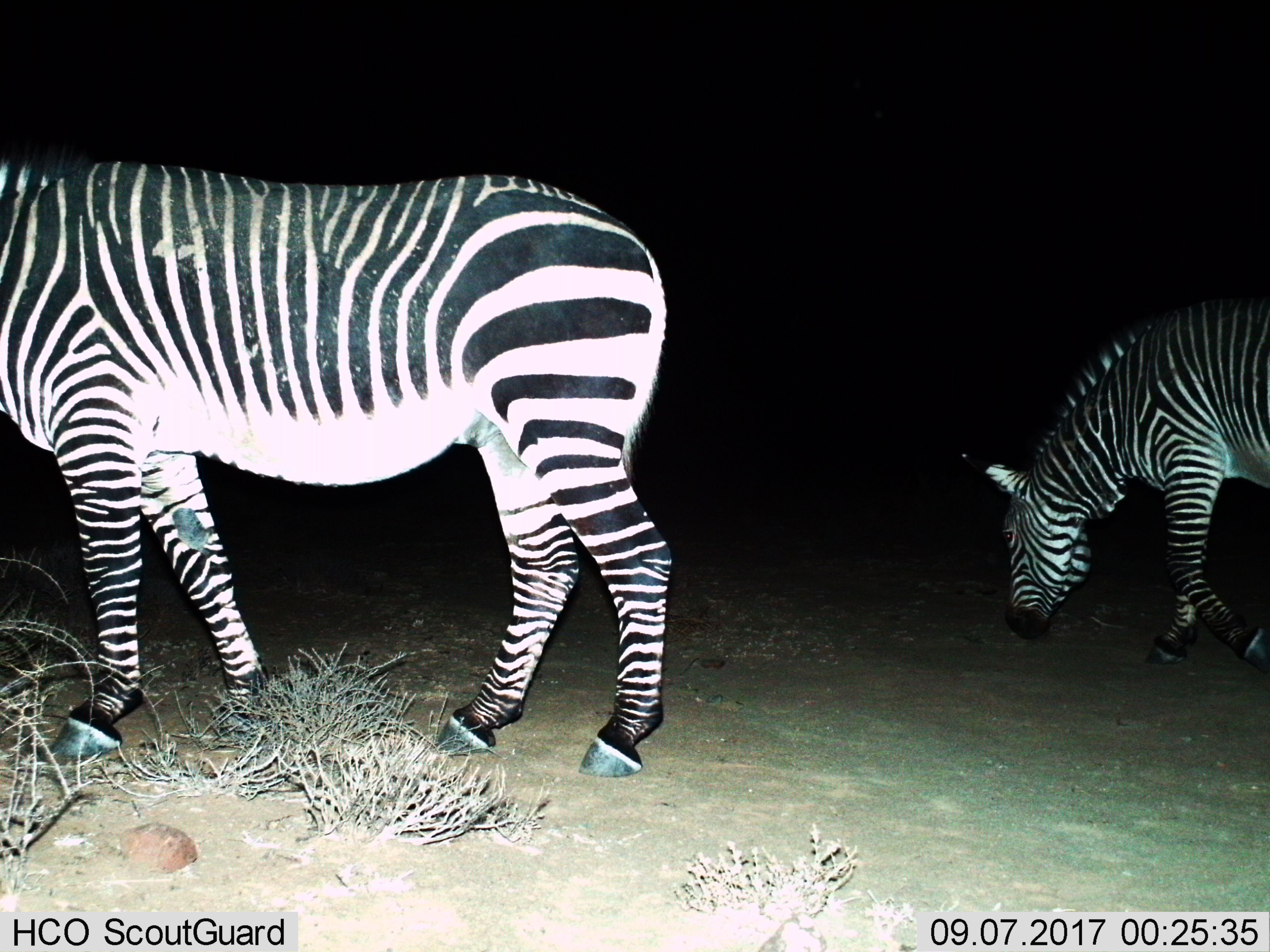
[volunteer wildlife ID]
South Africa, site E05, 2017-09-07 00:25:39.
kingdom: Animalia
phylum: Chordata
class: Mammalia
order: Perissodactyla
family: Equidae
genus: Equus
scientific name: Equus zebra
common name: mountain zebra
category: zebramountain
Zebramountain (mountain zebra) (Equus zebra), count 2. Behavior (volunteer vote fractions): standing 40%, resting 0%, moving 20%, interacting 0%. Young present (vote fraction): 0%. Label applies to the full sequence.